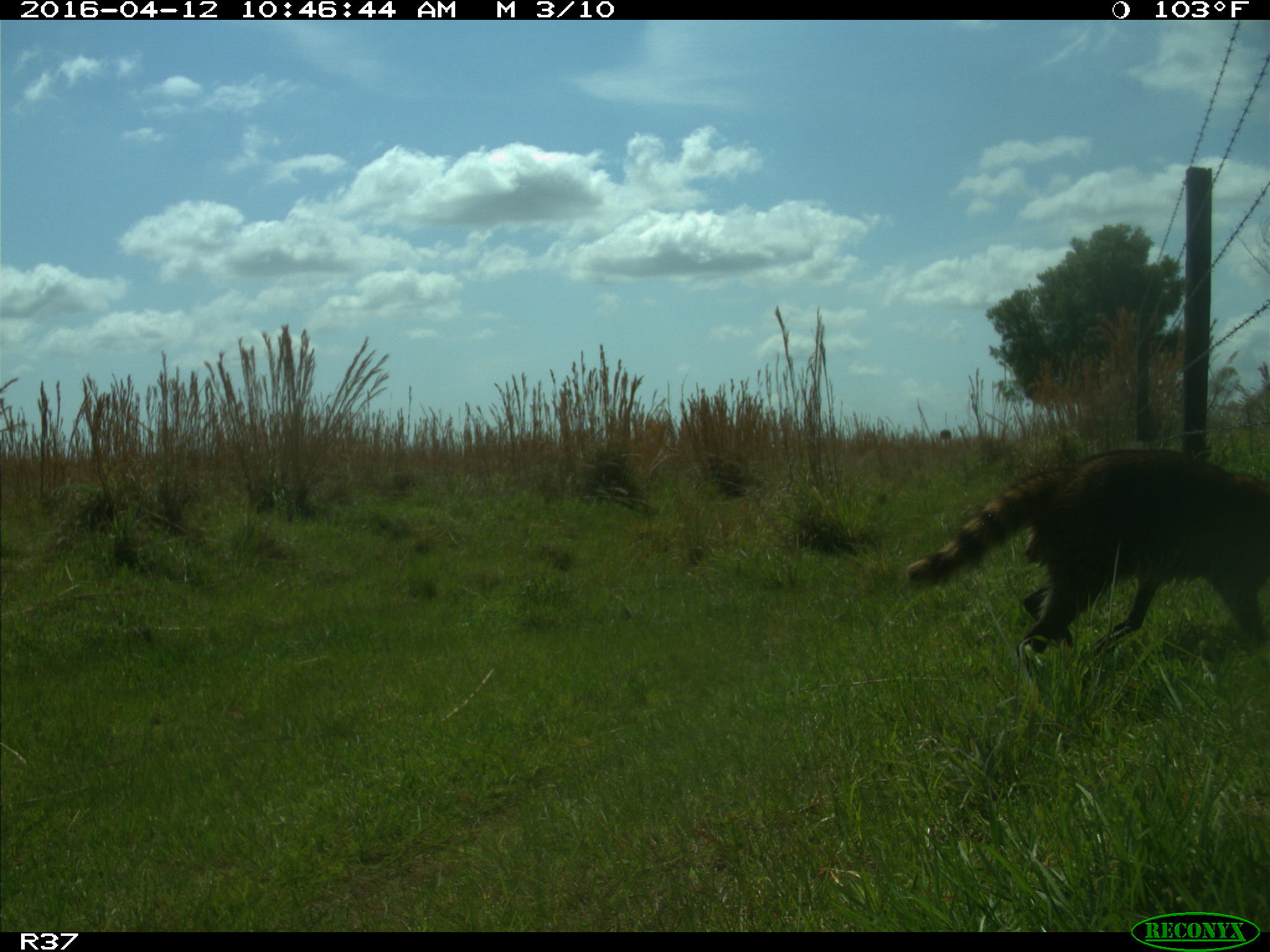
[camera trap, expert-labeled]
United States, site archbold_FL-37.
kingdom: Animalia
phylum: Chordata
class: Mammalia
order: Carnivora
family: Procyonidae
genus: Procyon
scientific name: Procyon lotor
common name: common raccoon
Procyon lotor (common raccoon).